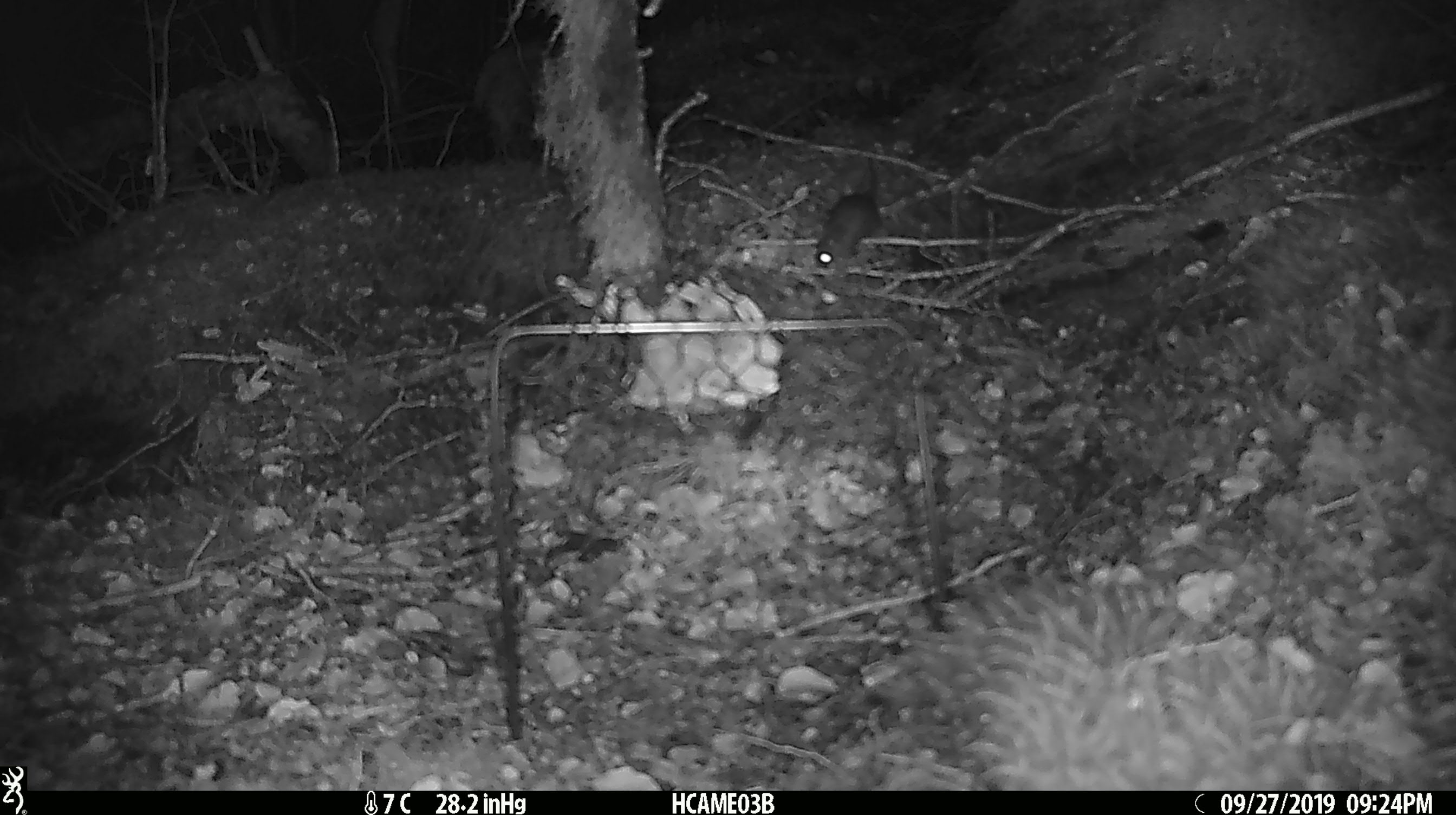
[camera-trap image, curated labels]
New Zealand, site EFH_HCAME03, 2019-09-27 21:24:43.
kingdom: Animalia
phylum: Chordata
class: Mammalia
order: Rodentia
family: Muridae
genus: Mus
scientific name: Mus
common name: mouse